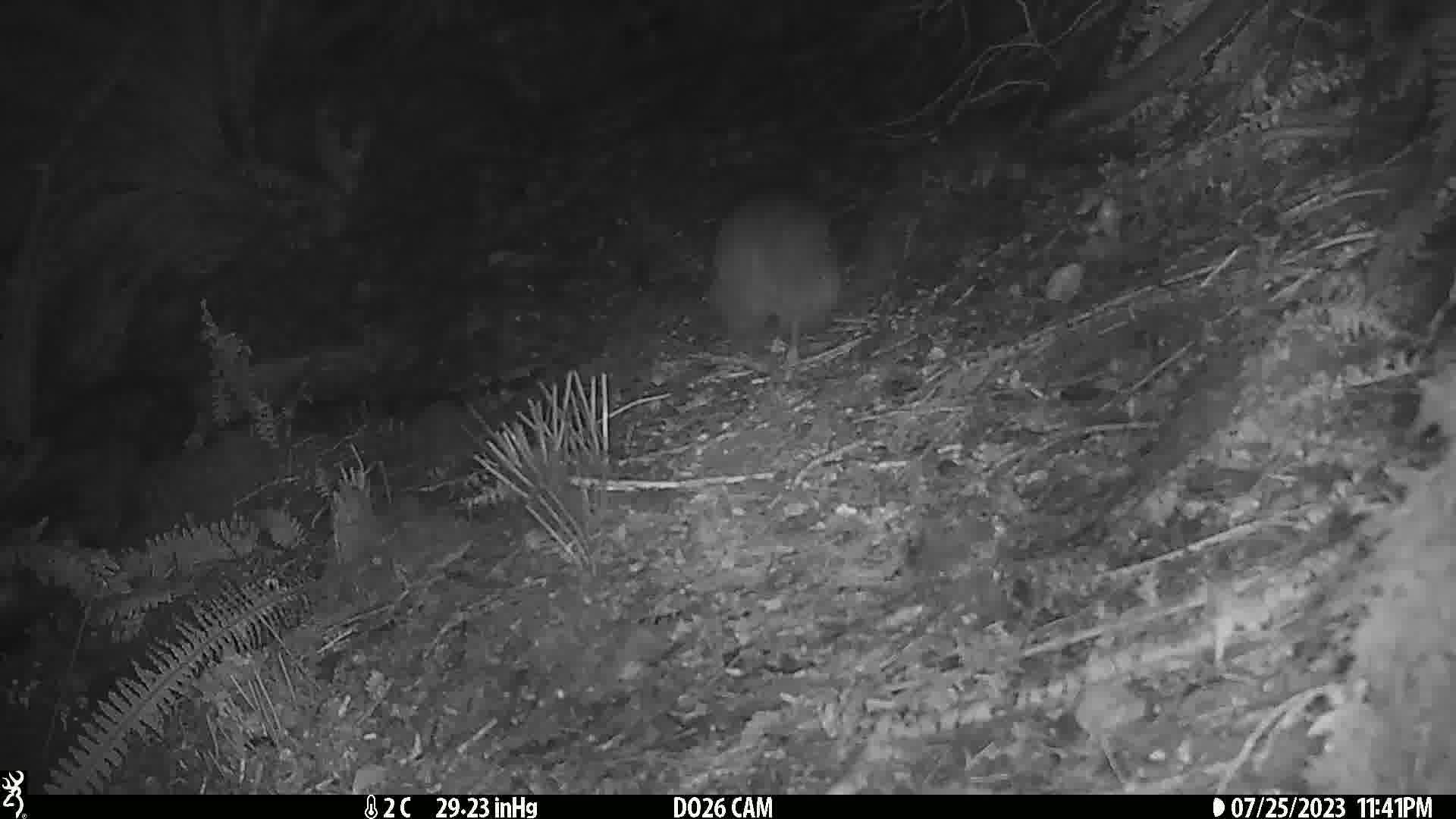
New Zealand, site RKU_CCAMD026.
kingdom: Animalia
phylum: Chordata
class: Aves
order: Apterygiformes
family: Apterygidae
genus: Apteryx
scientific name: Apteryx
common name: kiwi